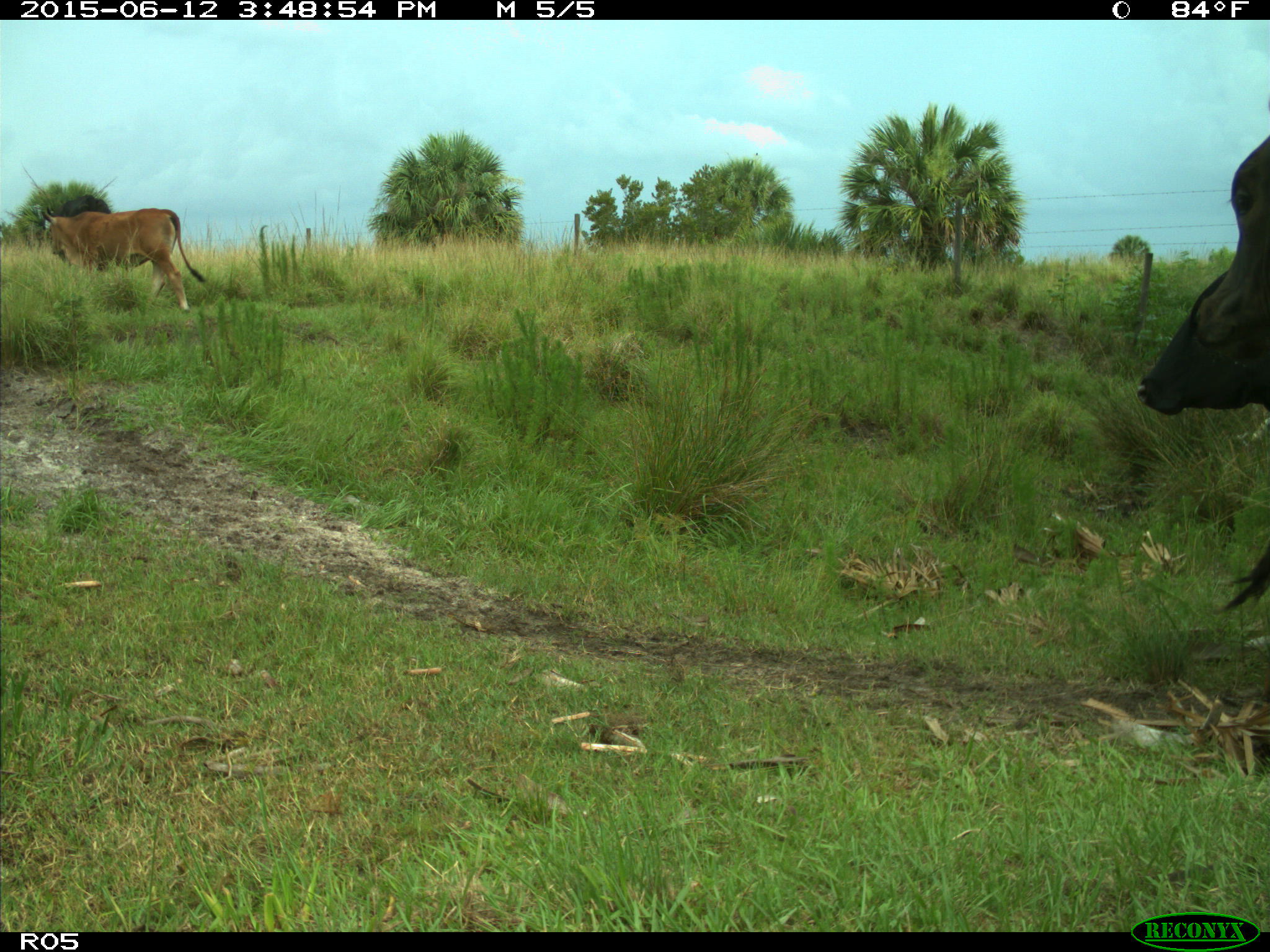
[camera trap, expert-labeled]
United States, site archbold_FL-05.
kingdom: Animalia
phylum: Chordata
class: Mammalia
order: Artiodactyla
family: Bovidae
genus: Bos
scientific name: Bos taurus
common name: domestic cow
Bos taurus (domestic cow).